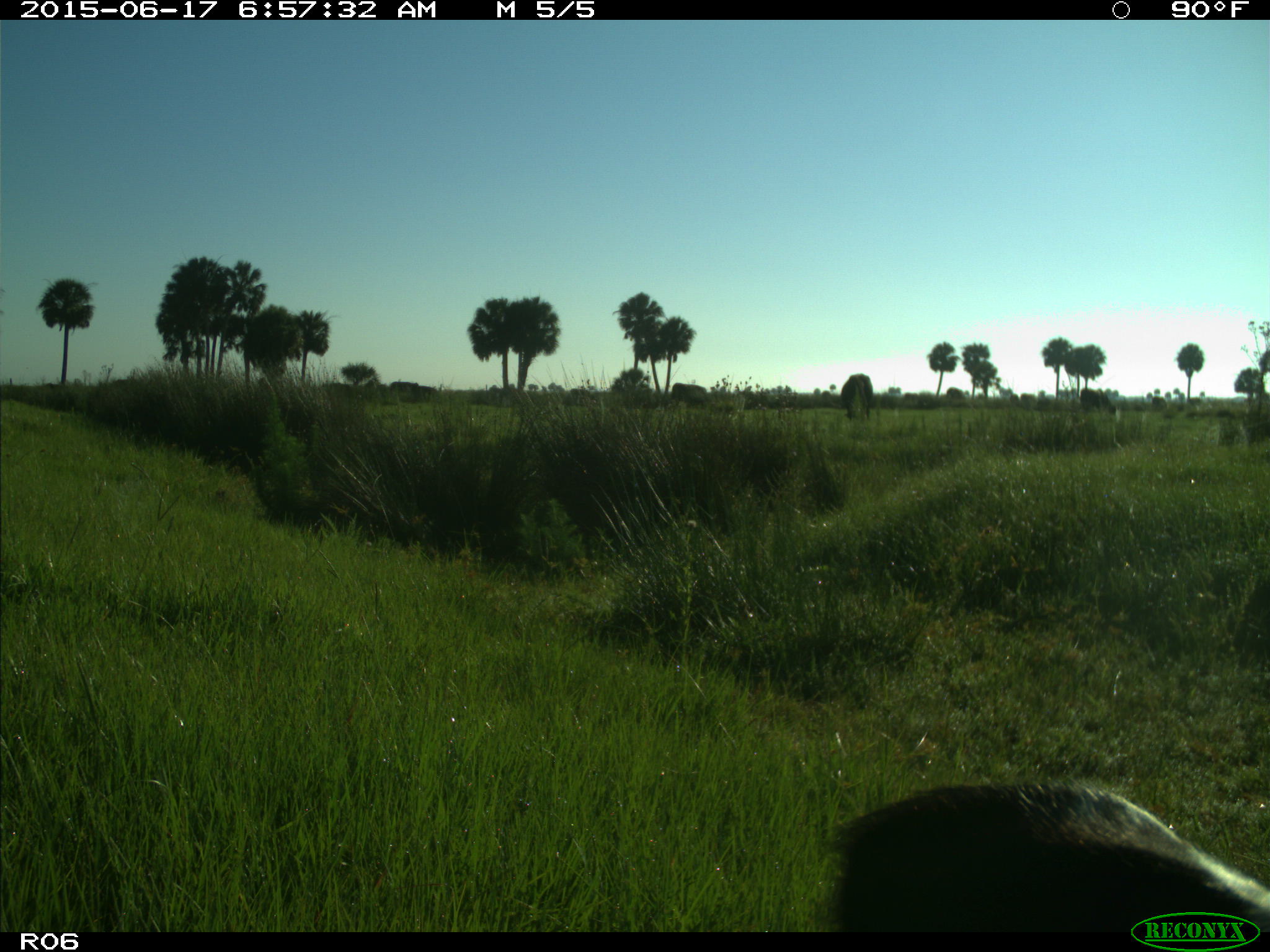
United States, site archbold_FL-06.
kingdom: Animalia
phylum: Chordata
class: Mammalia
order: Artiodactyla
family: Bovidae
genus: Bos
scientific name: Bos taurus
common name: domestic cow